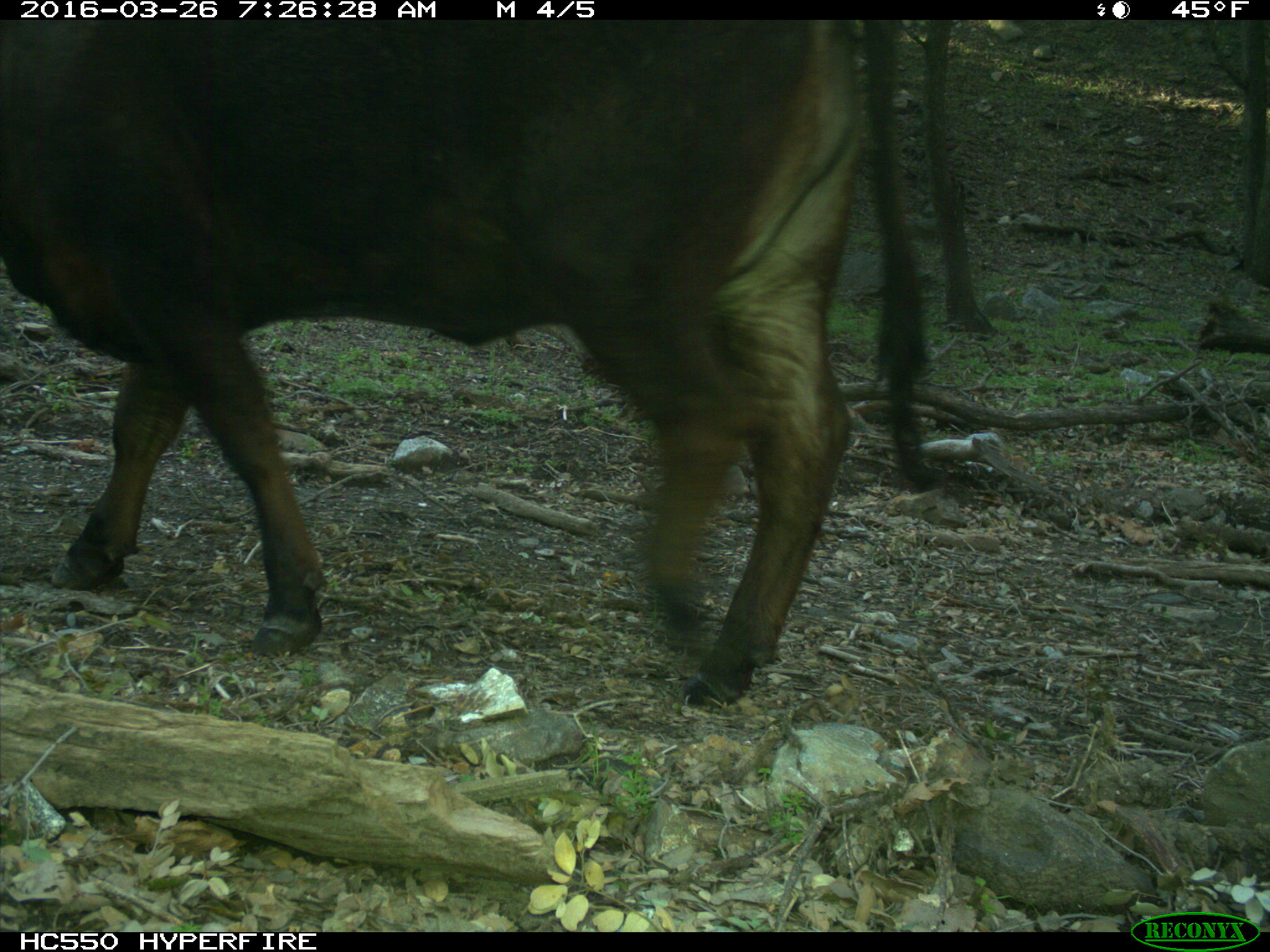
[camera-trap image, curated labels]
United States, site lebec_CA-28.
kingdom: Animalia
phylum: Chordata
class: Mammalia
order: Artiodactyla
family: Bovidae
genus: Bos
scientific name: Bos taurus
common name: domestic cow